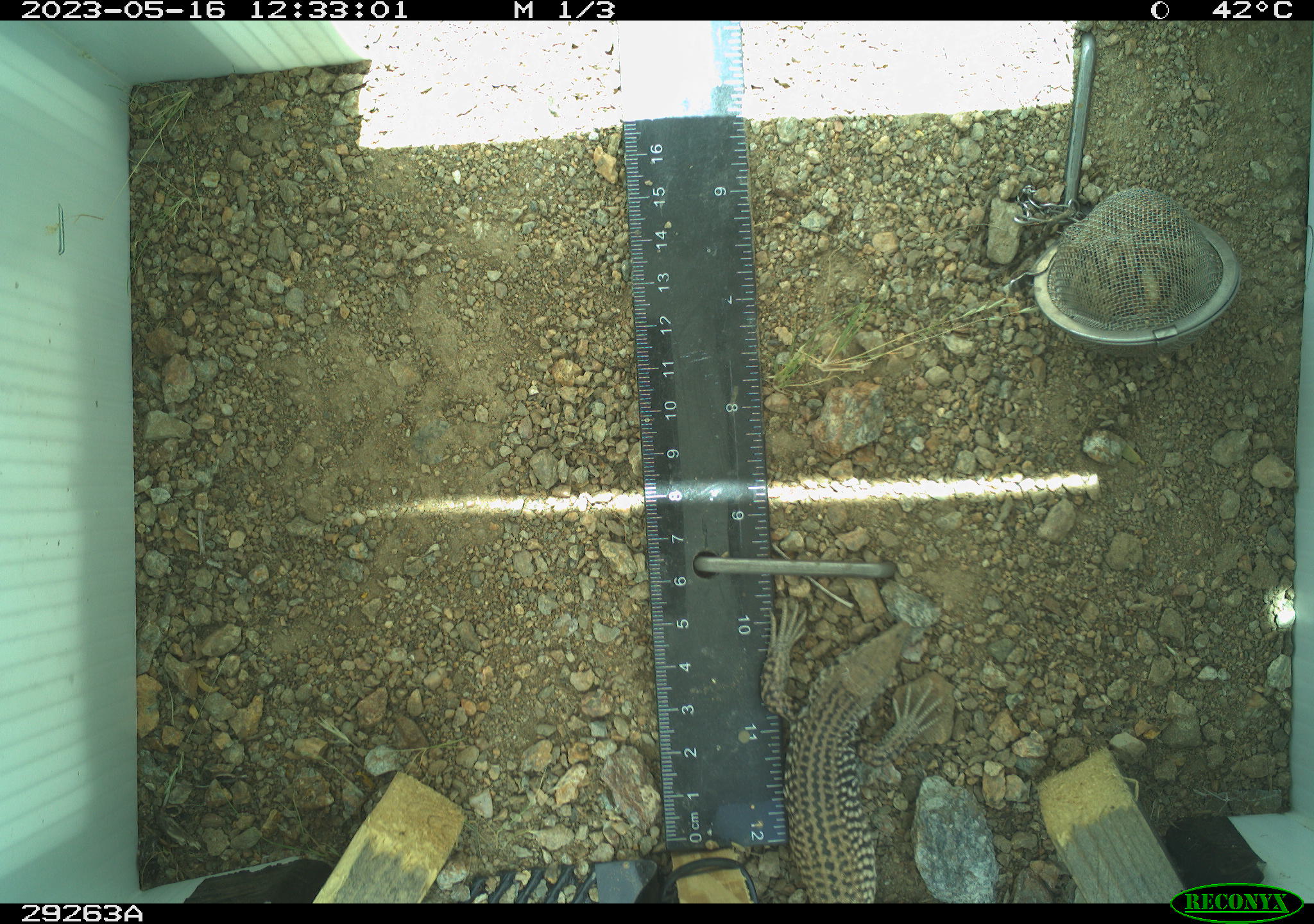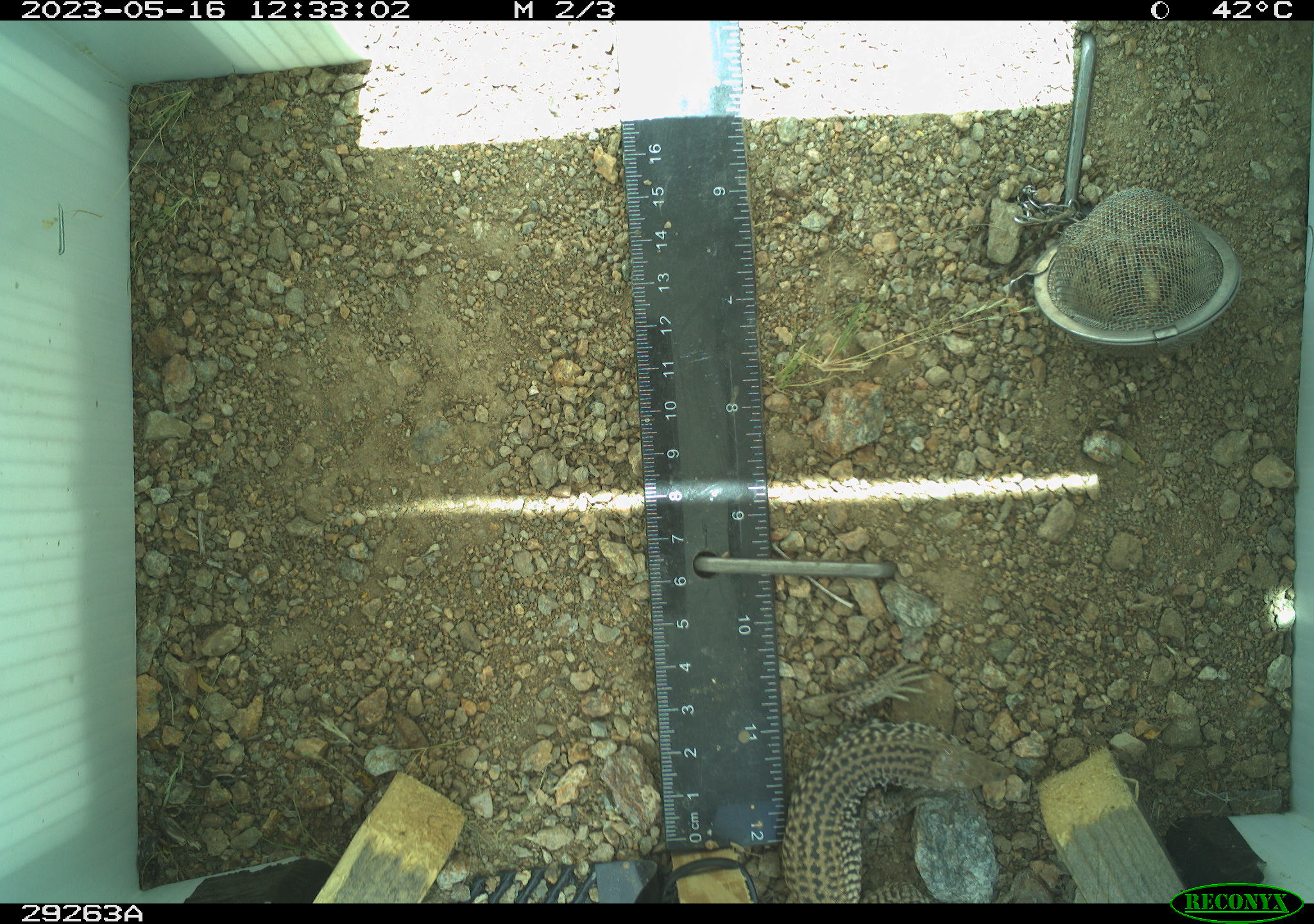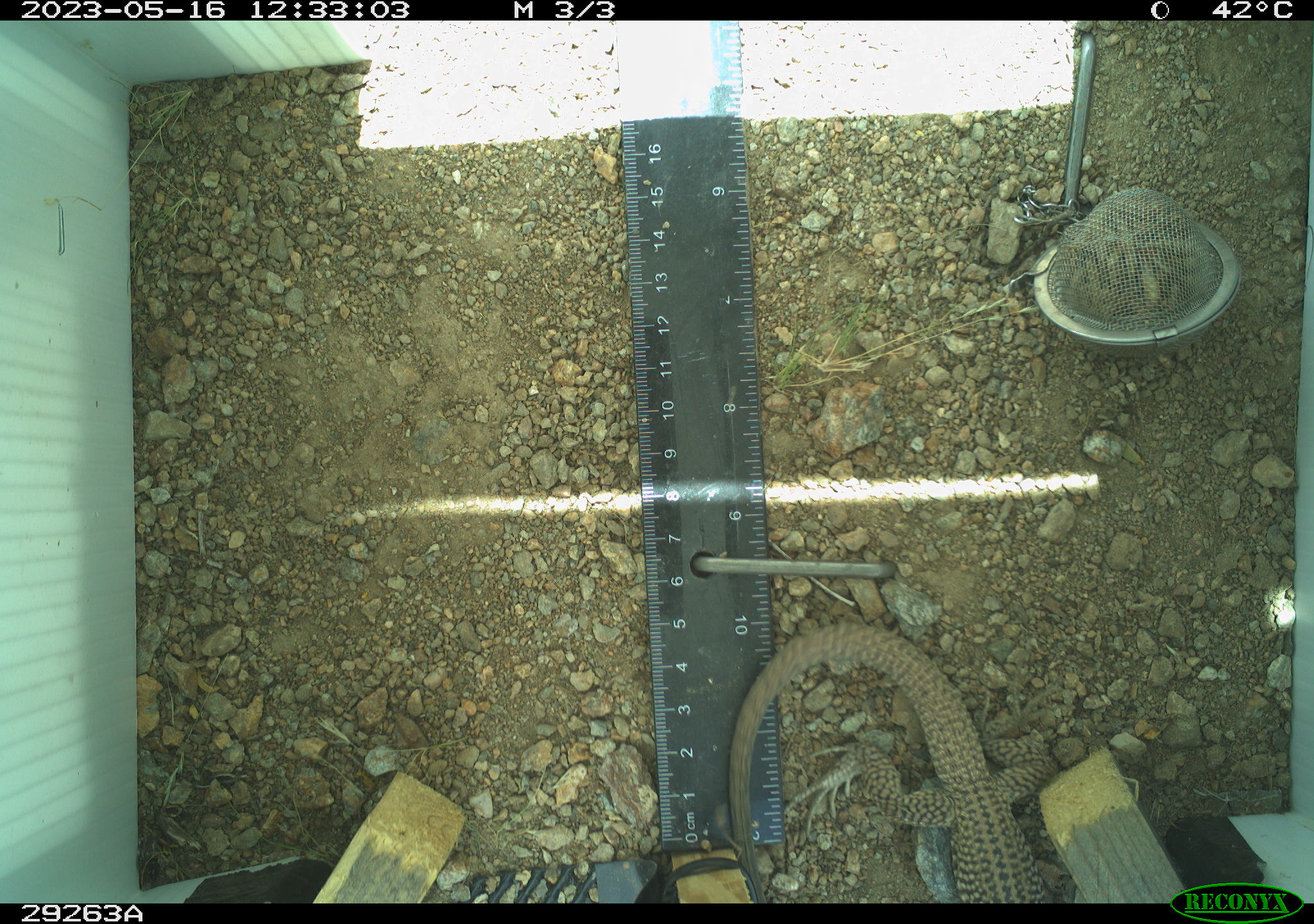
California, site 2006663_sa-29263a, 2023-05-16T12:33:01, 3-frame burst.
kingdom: Animalia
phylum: Chordata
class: Reptilia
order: Squamata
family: Teiidae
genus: Aspidoscelis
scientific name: Aspidoscelis tigris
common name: western whiptail